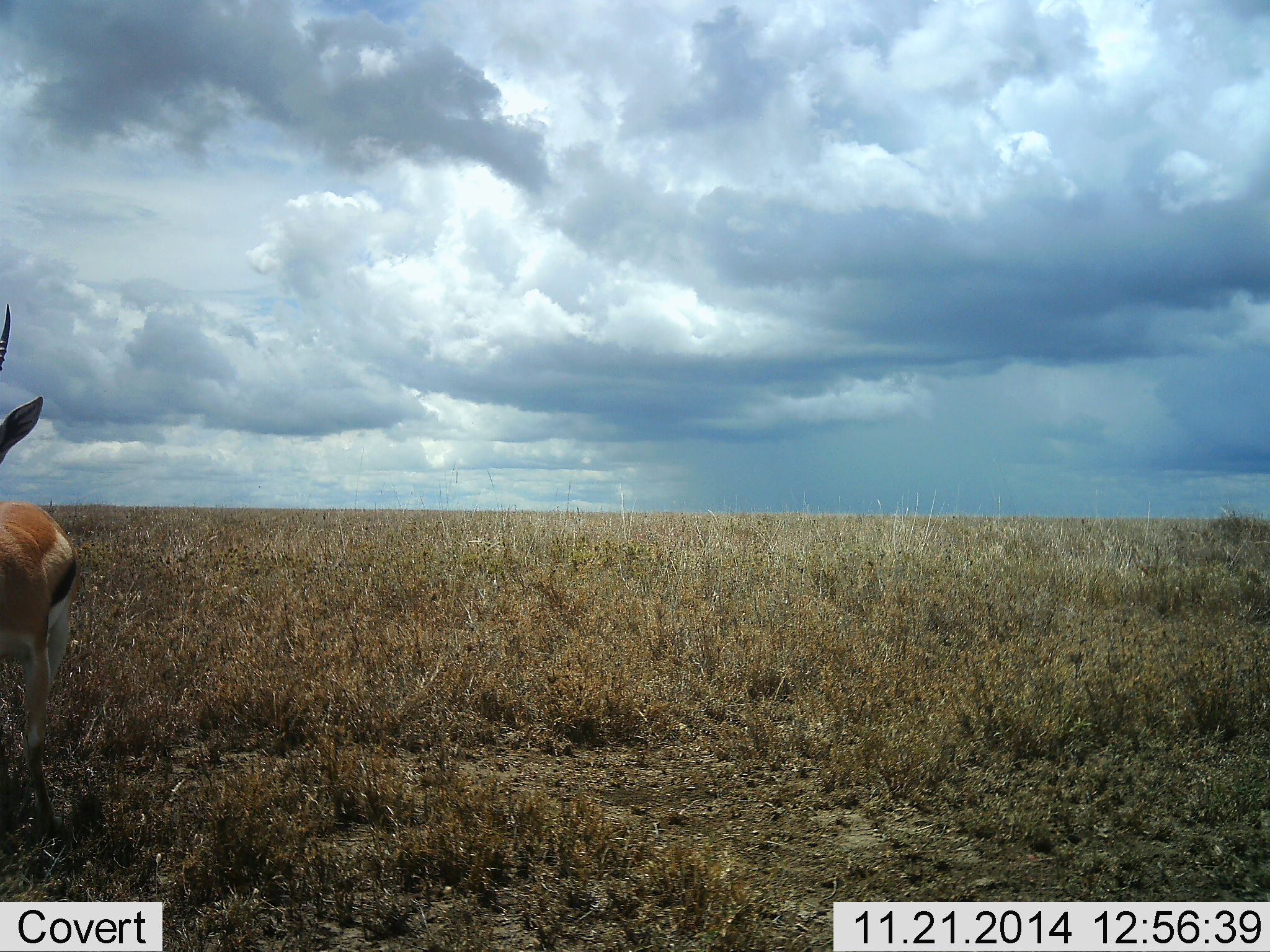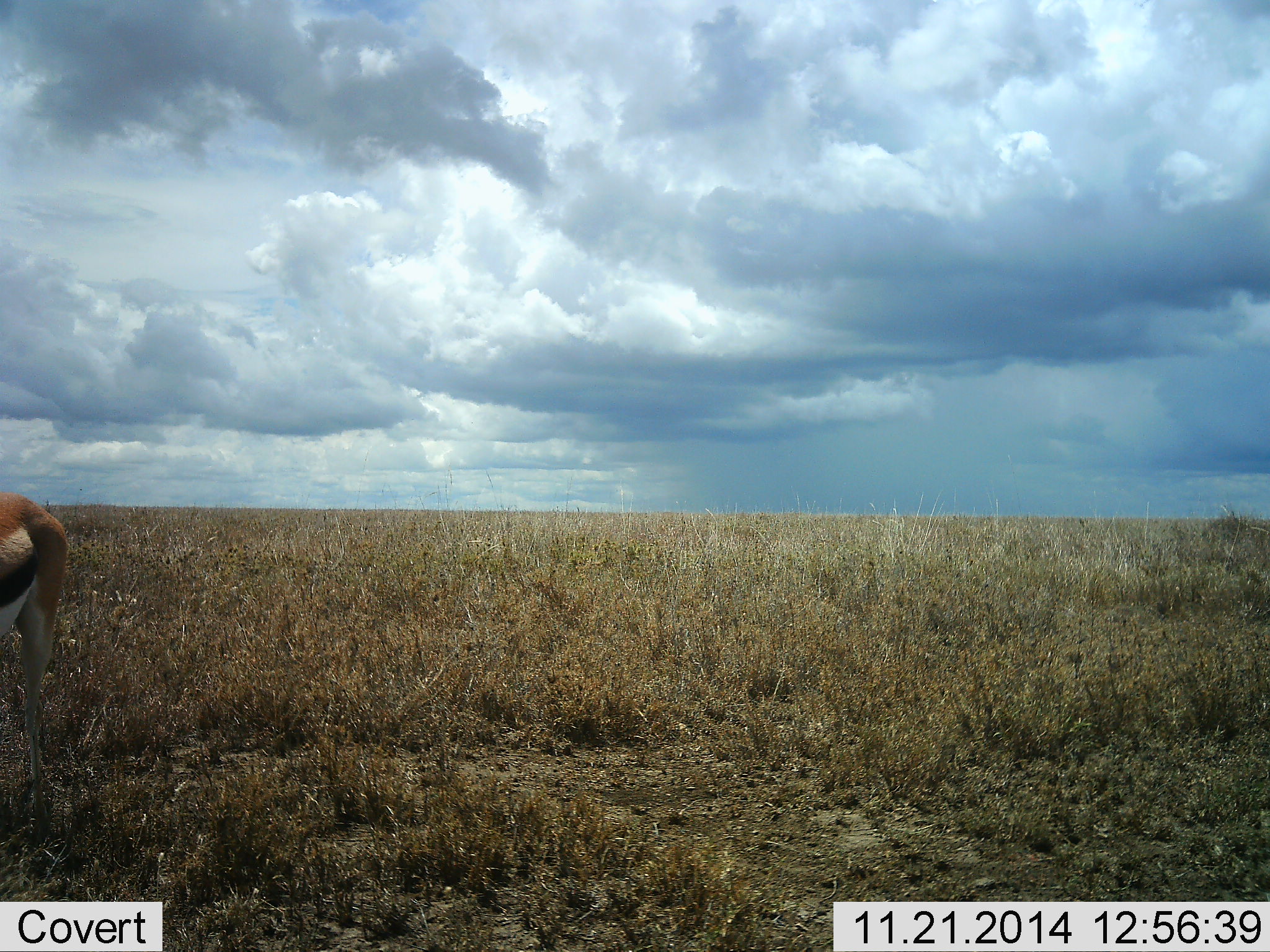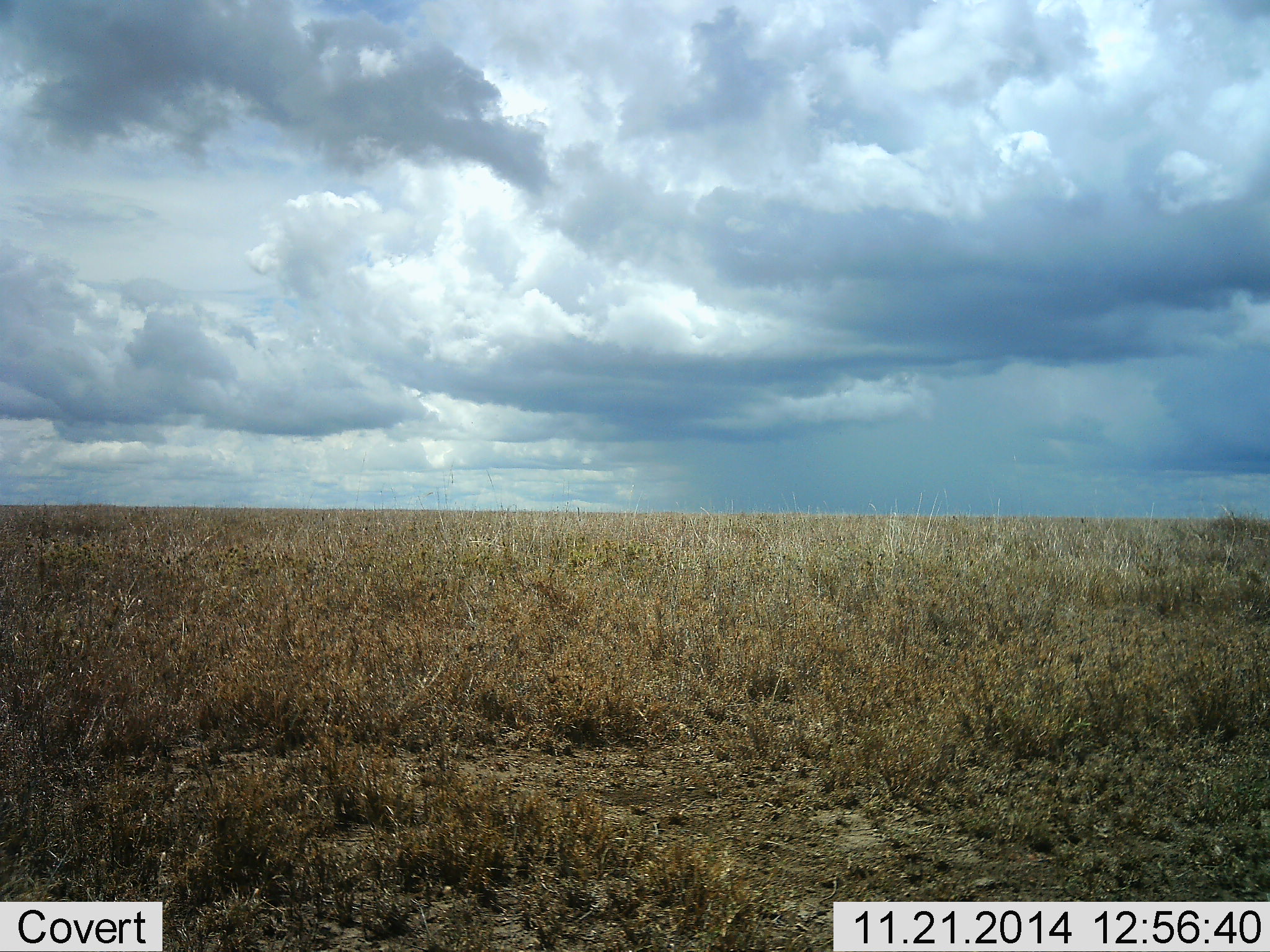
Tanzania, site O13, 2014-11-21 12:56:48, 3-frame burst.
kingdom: Animalia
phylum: Chordata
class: Mammalia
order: Artiodactyla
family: Bovidae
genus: Eudorcas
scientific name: Eudorcas thomsonii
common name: thomson's gazelle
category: gazellethomsons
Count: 1.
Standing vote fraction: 33%.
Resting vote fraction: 0%.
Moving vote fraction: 67%.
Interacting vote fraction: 0%.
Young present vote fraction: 0%.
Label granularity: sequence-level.